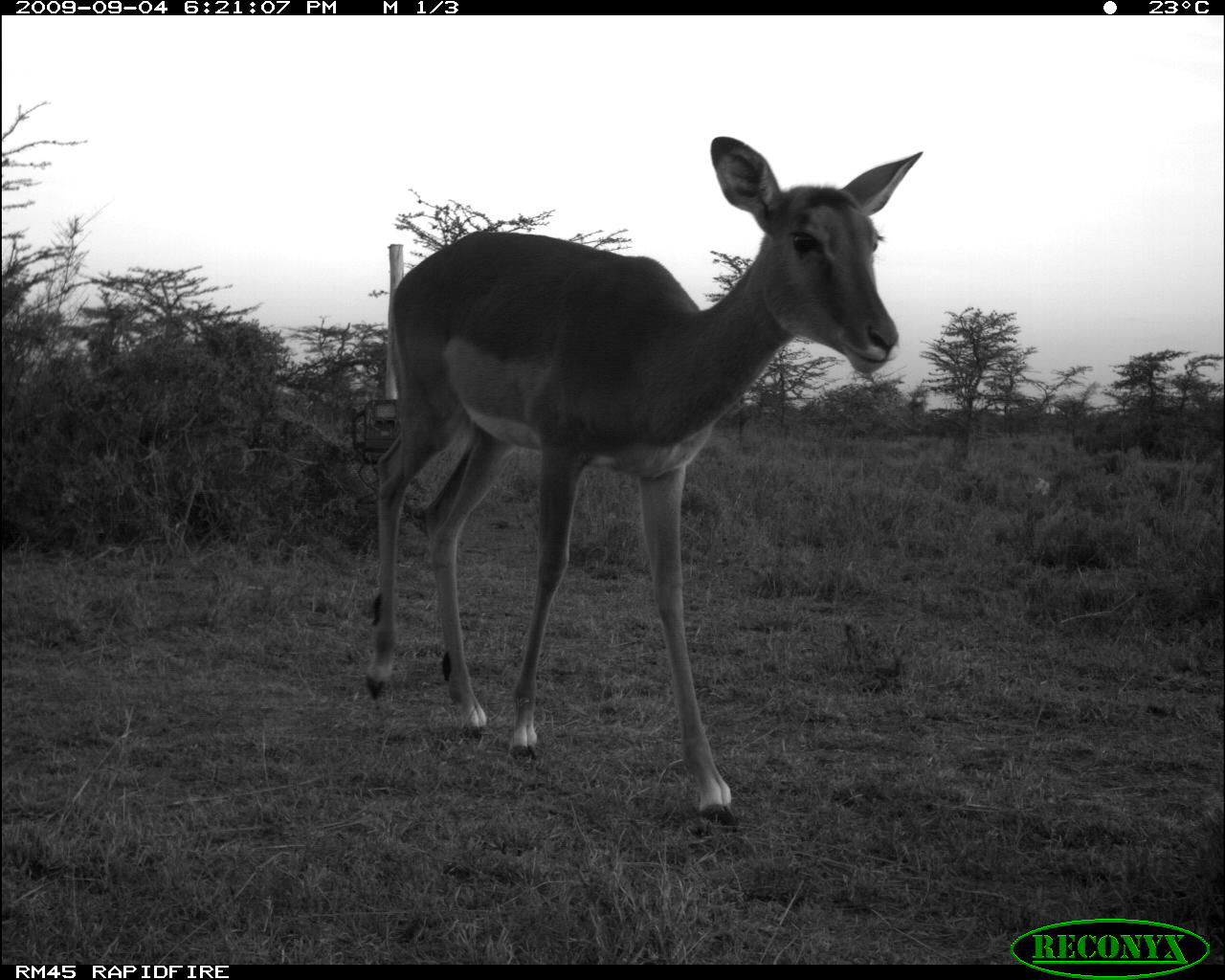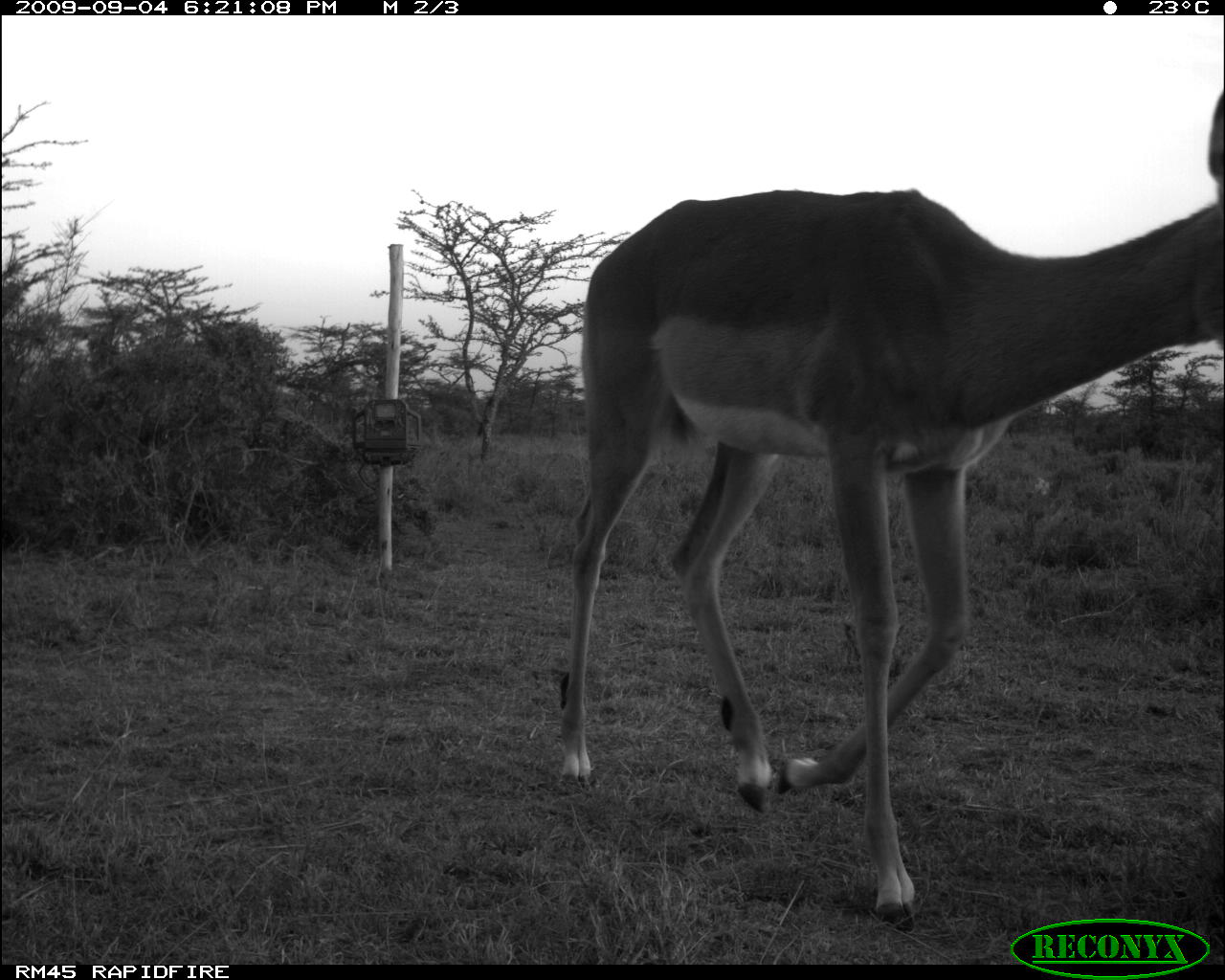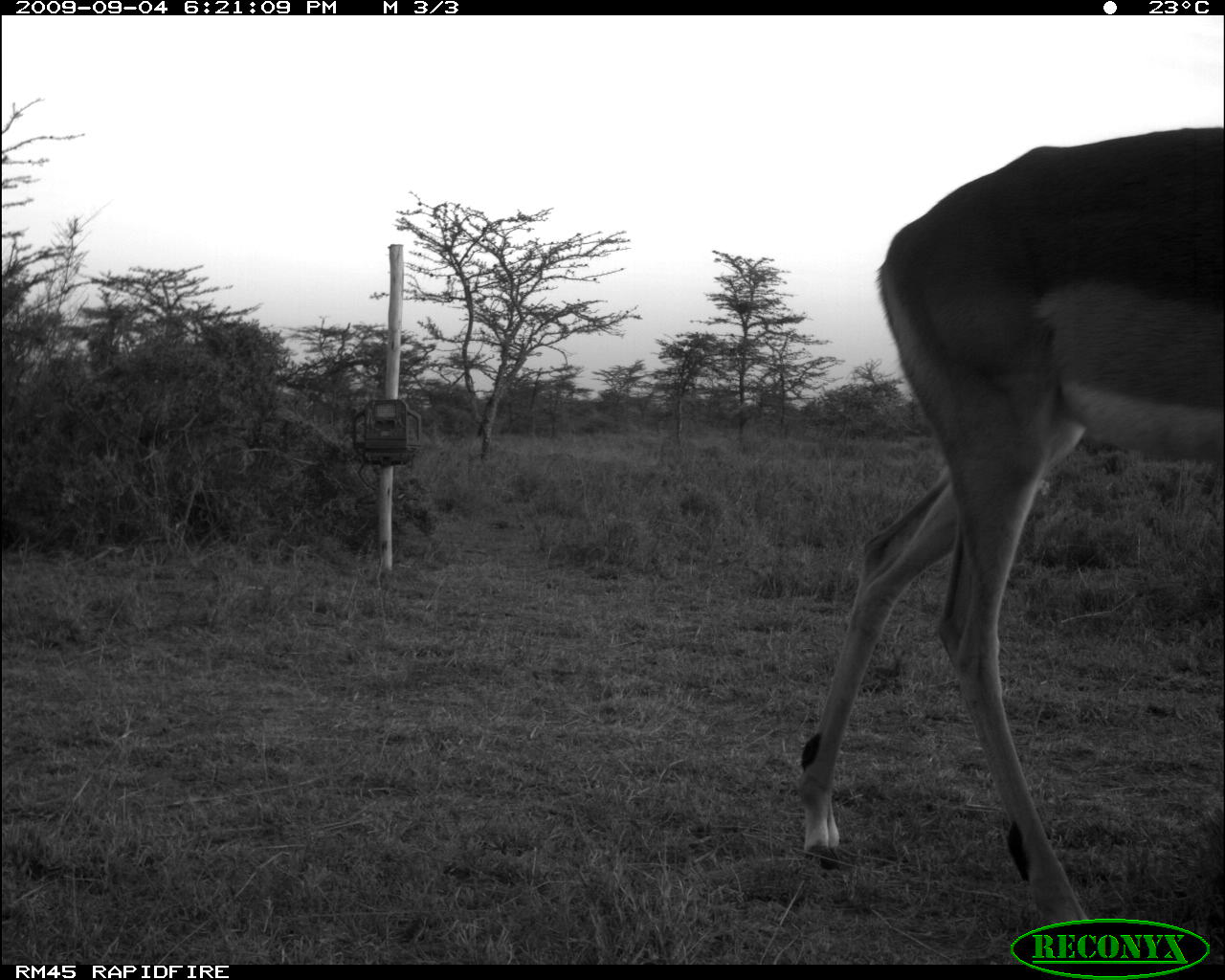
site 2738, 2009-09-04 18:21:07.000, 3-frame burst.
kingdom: Animalia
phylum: Chordata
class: Mammalia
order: Artiodactyla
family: Bovidae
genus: Aepyceros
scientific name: Aepyceros melampus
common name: impala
Aepyceros melampus (impala), count 1.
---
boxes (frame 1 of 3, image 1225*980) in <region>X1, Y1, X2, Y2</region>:
aepyceros melampus: <region>354, 134, 921, 825</region>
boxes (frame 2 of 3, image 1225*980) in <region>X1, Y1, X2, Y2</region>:
aepyceros melampus: <region>558, 90, 1225, 931</region>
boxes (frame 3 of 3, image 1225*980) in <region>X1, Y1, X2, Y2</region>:
aepyceros melampus: <region>788, 122, 1225, 953</region>